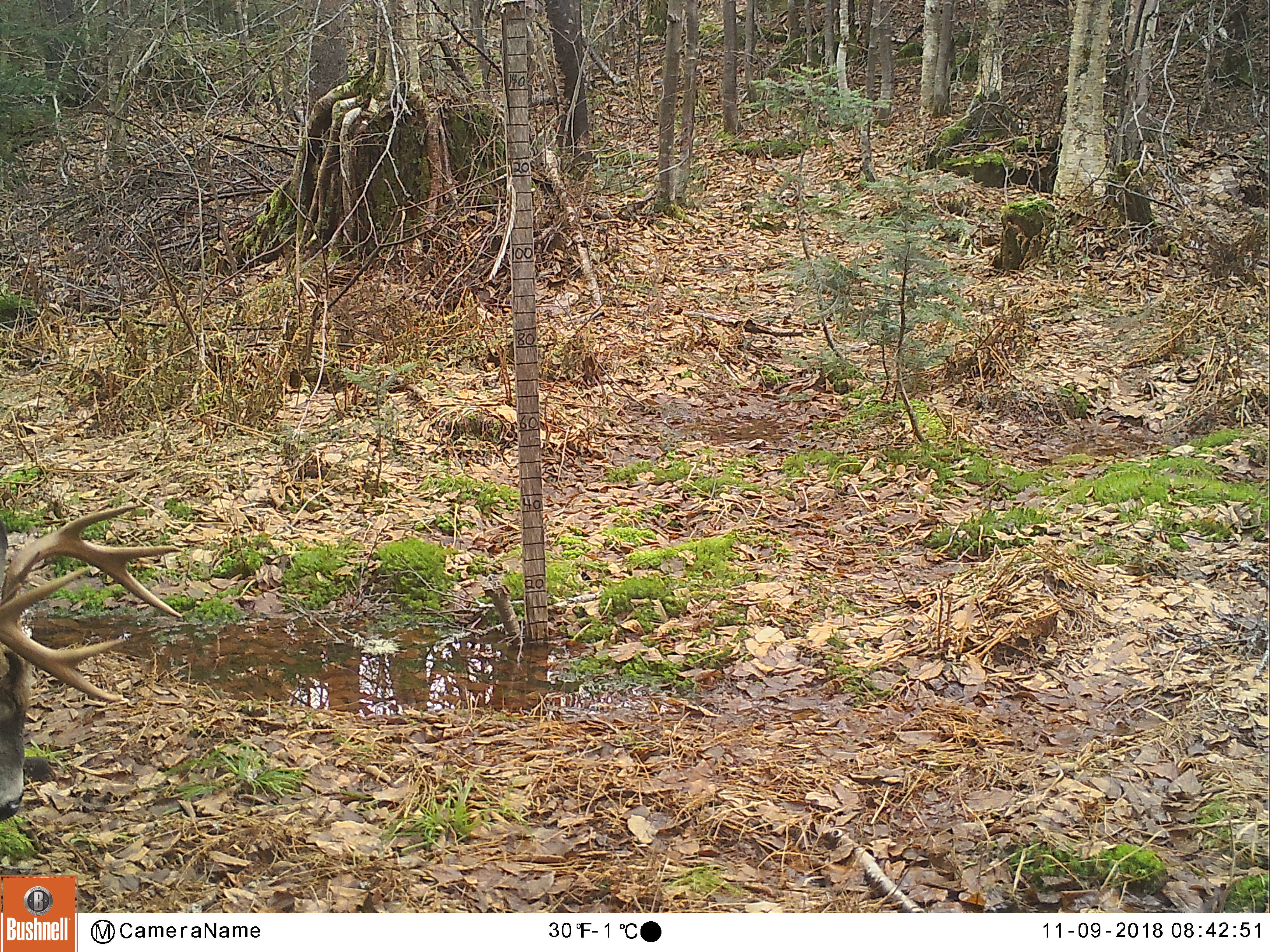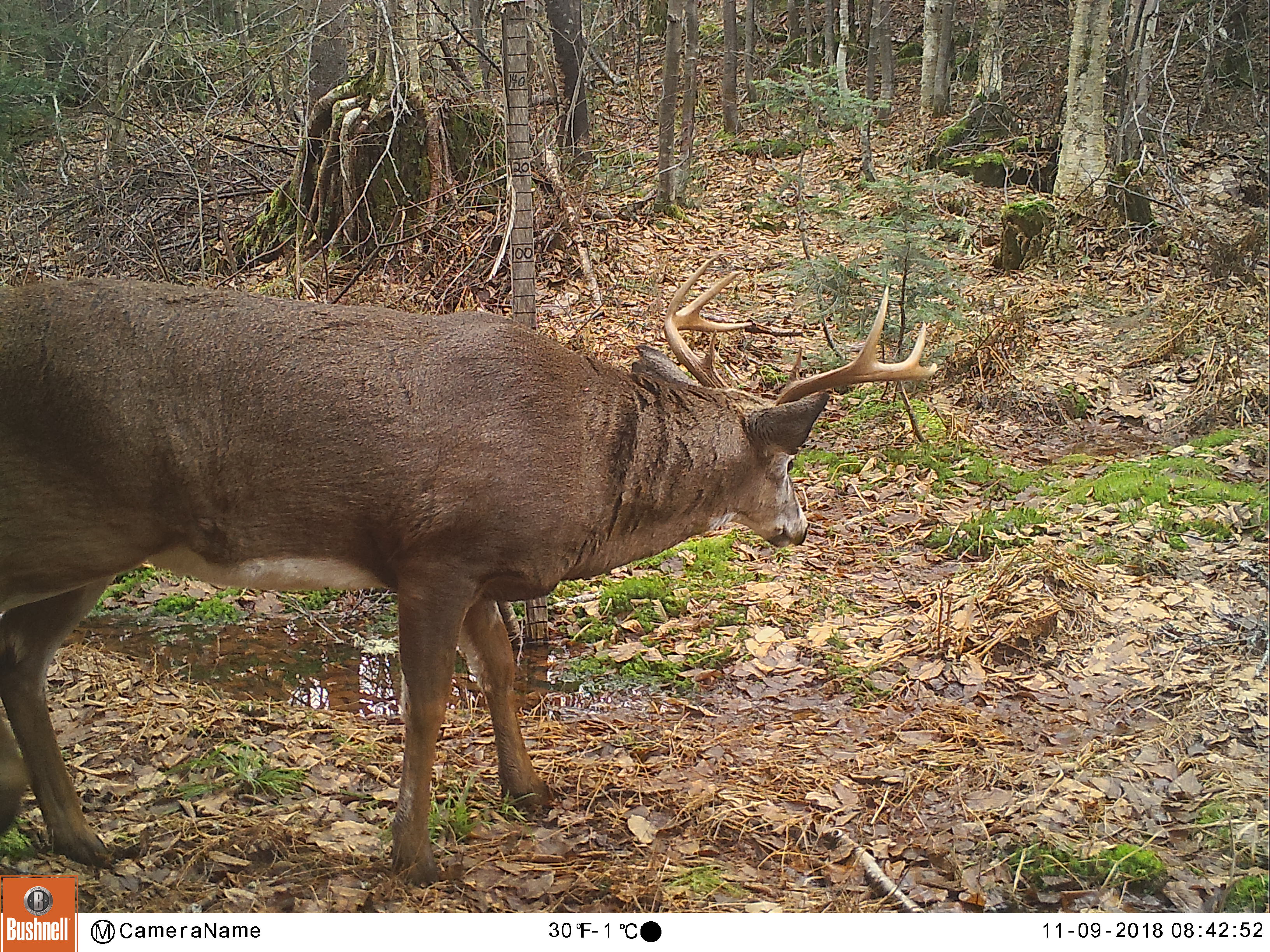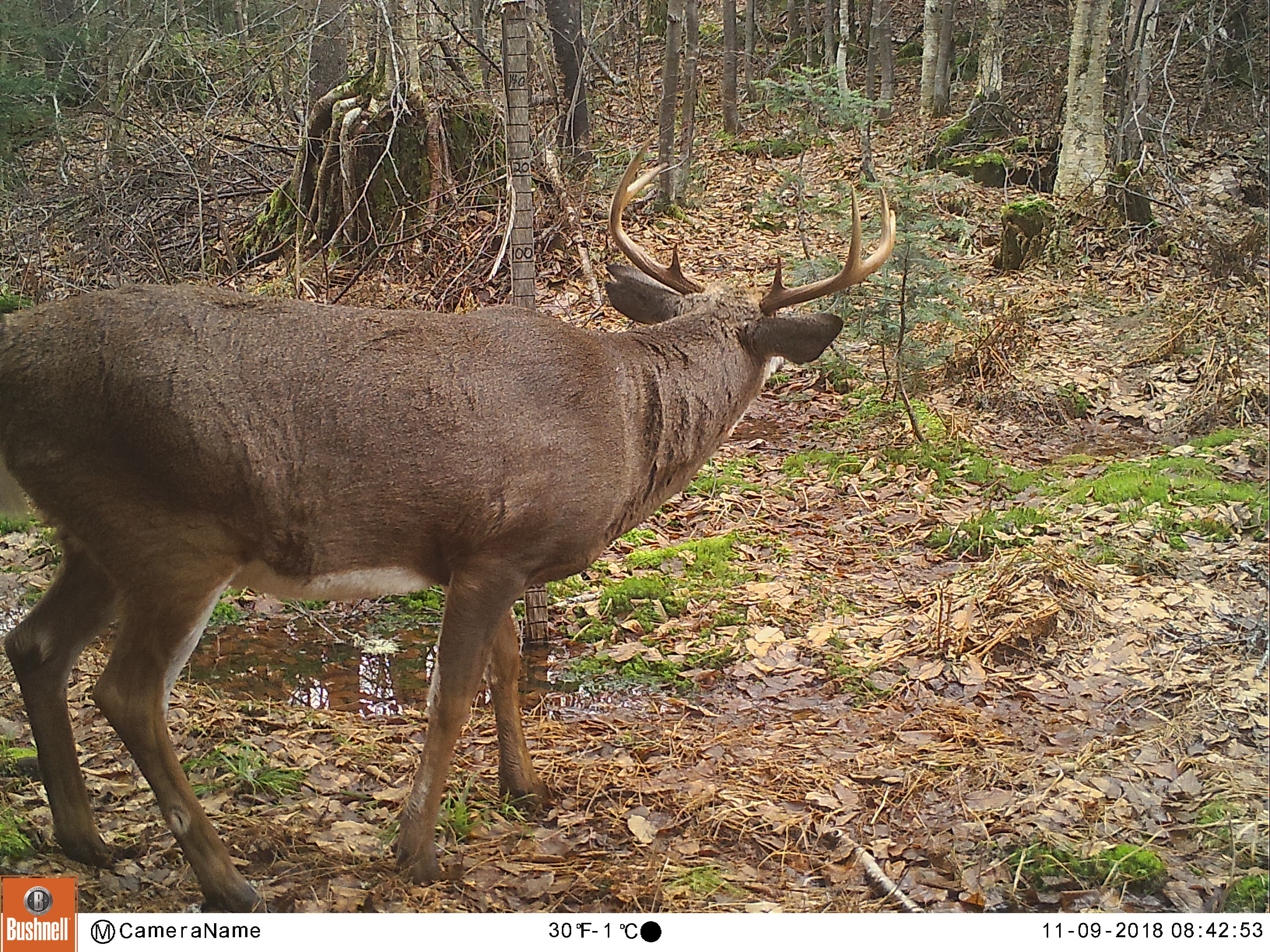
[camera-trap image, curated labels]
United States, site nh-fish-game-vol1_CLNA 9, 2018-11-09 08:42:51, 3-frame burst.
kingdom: Animalia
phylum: Chordata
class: Mammalia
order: Artiodactyla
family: Cervidae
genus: Odocoileus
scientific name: Odocoileus virginianus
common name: white-tailed deer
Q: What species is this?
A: White-tailed deer (Odocoileus virginianus).